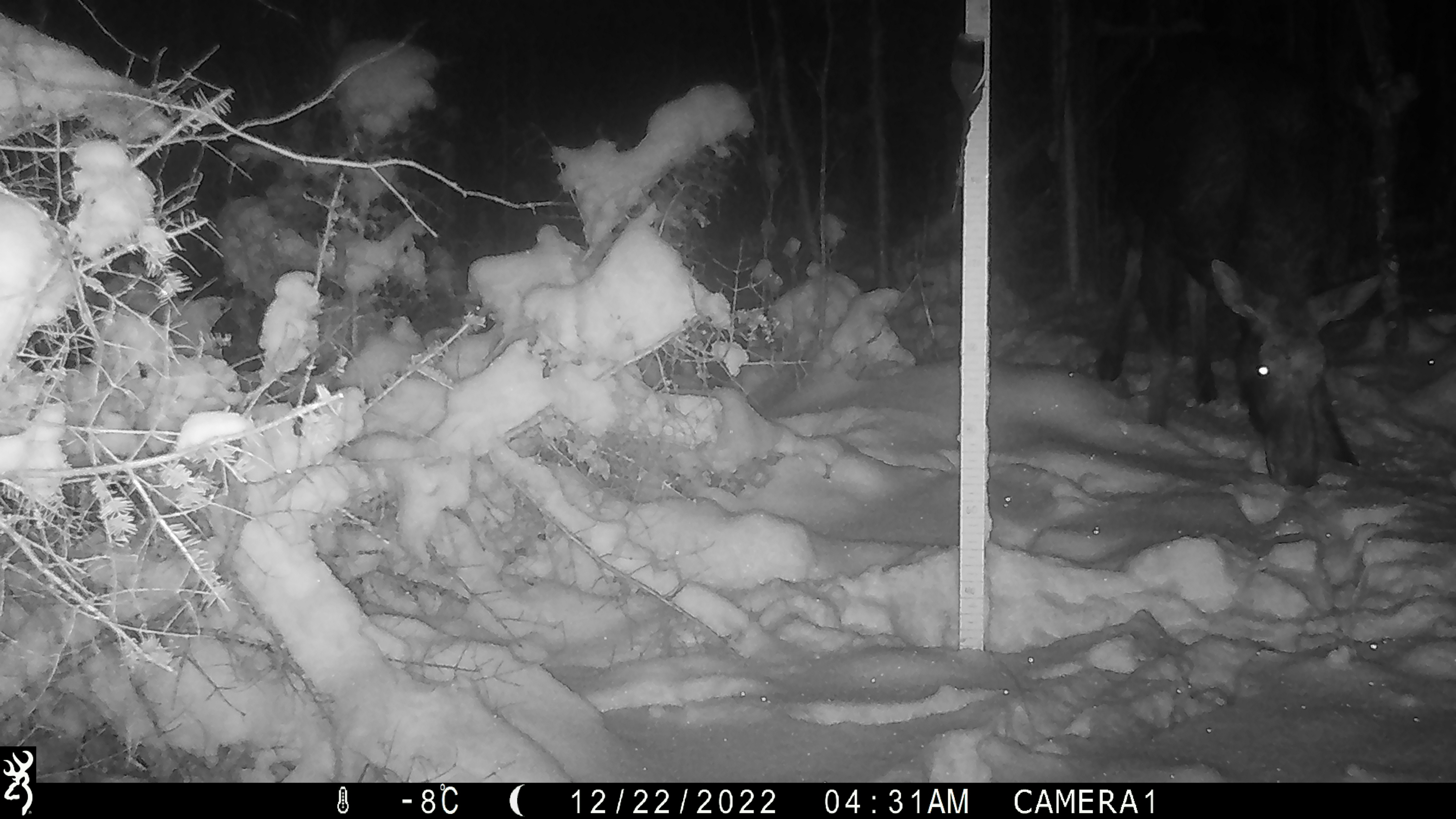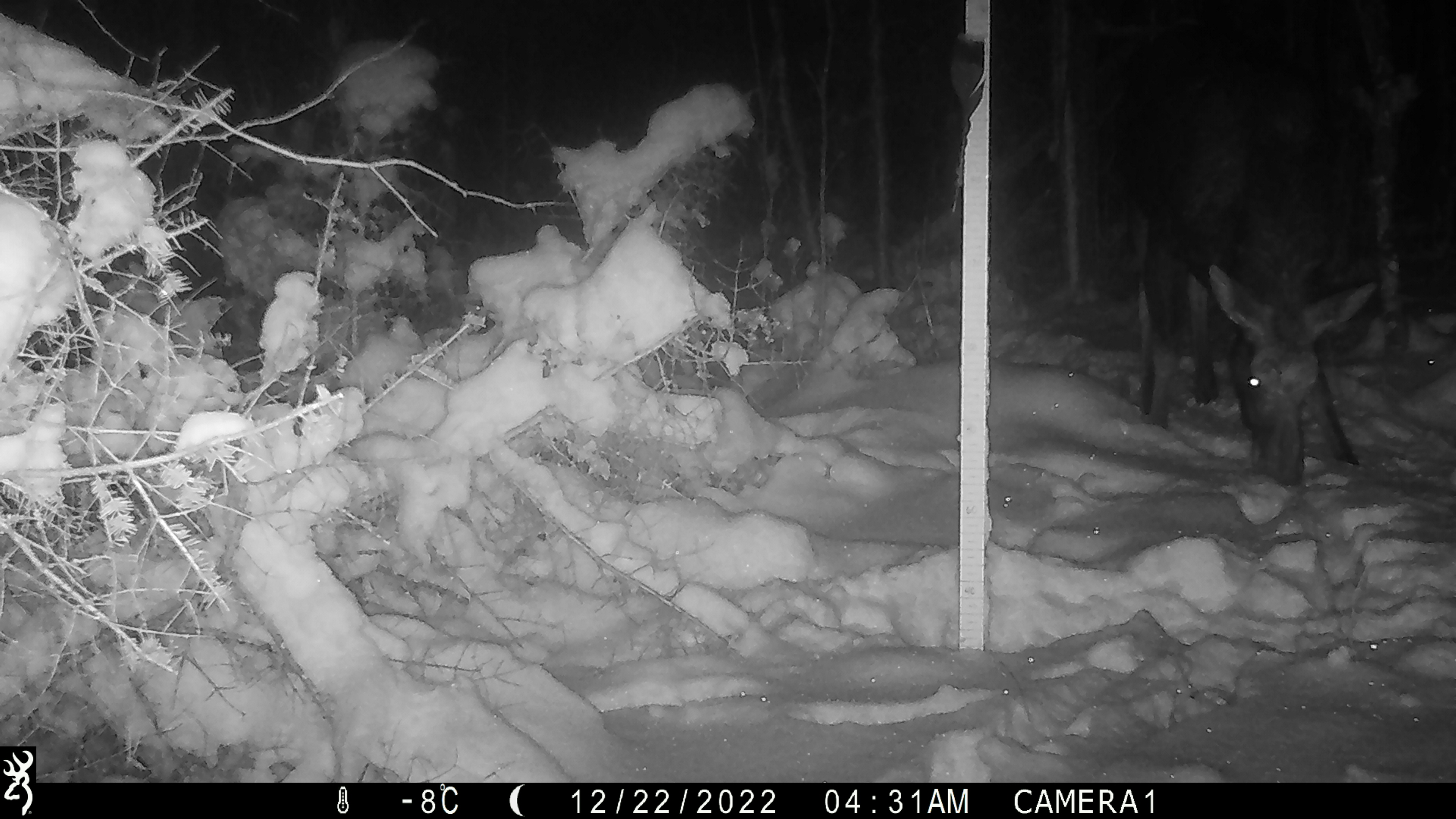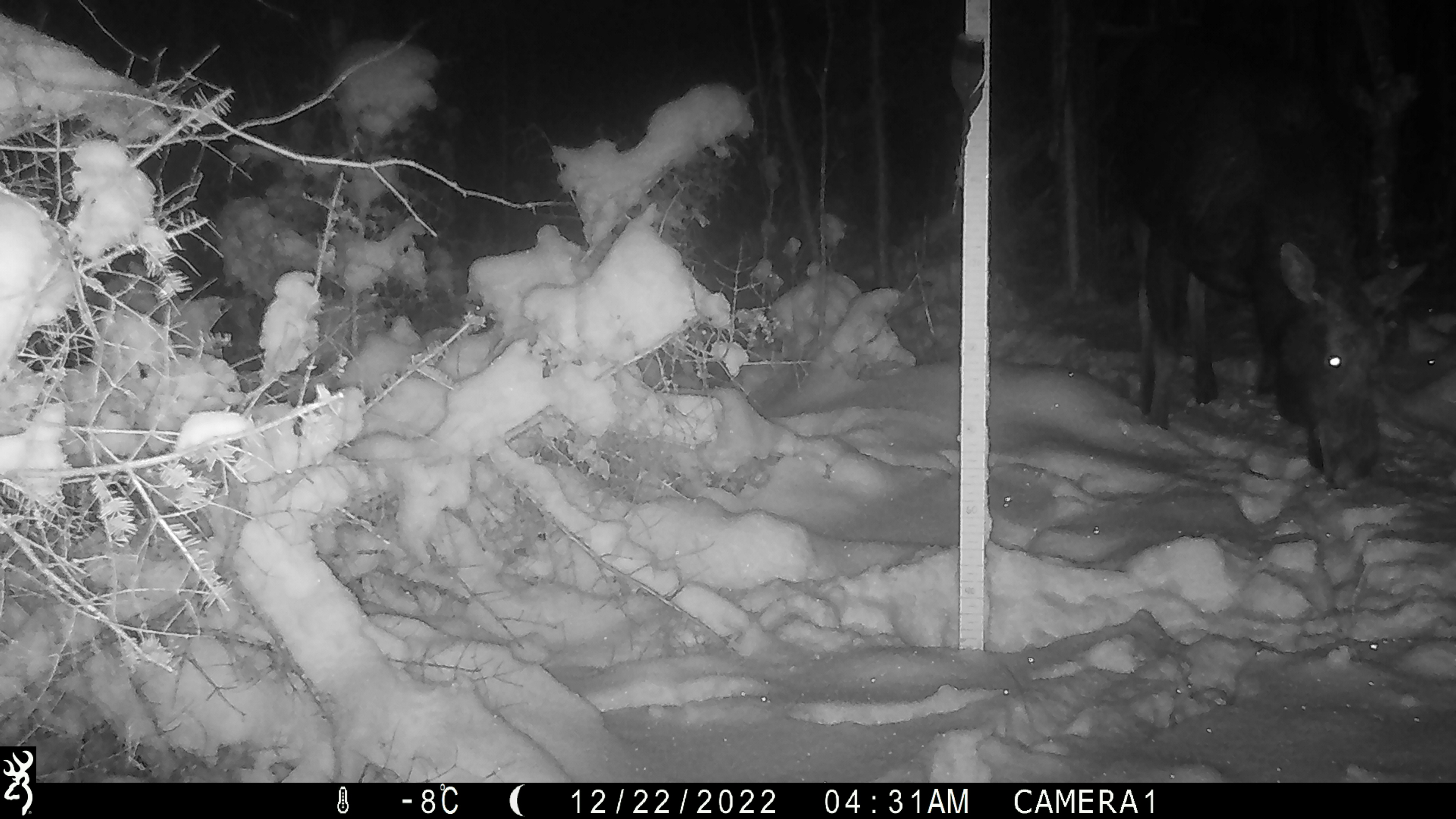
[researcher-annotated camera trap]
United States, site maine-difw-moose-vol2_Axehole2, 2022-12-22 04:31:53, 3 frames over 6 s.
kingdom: Animalia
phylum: Chordata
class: Mammalia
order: Artiodactyla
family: Cervidae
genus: Alces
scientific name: Alces alces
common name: moose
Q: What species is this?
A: Moose (Alces alces).